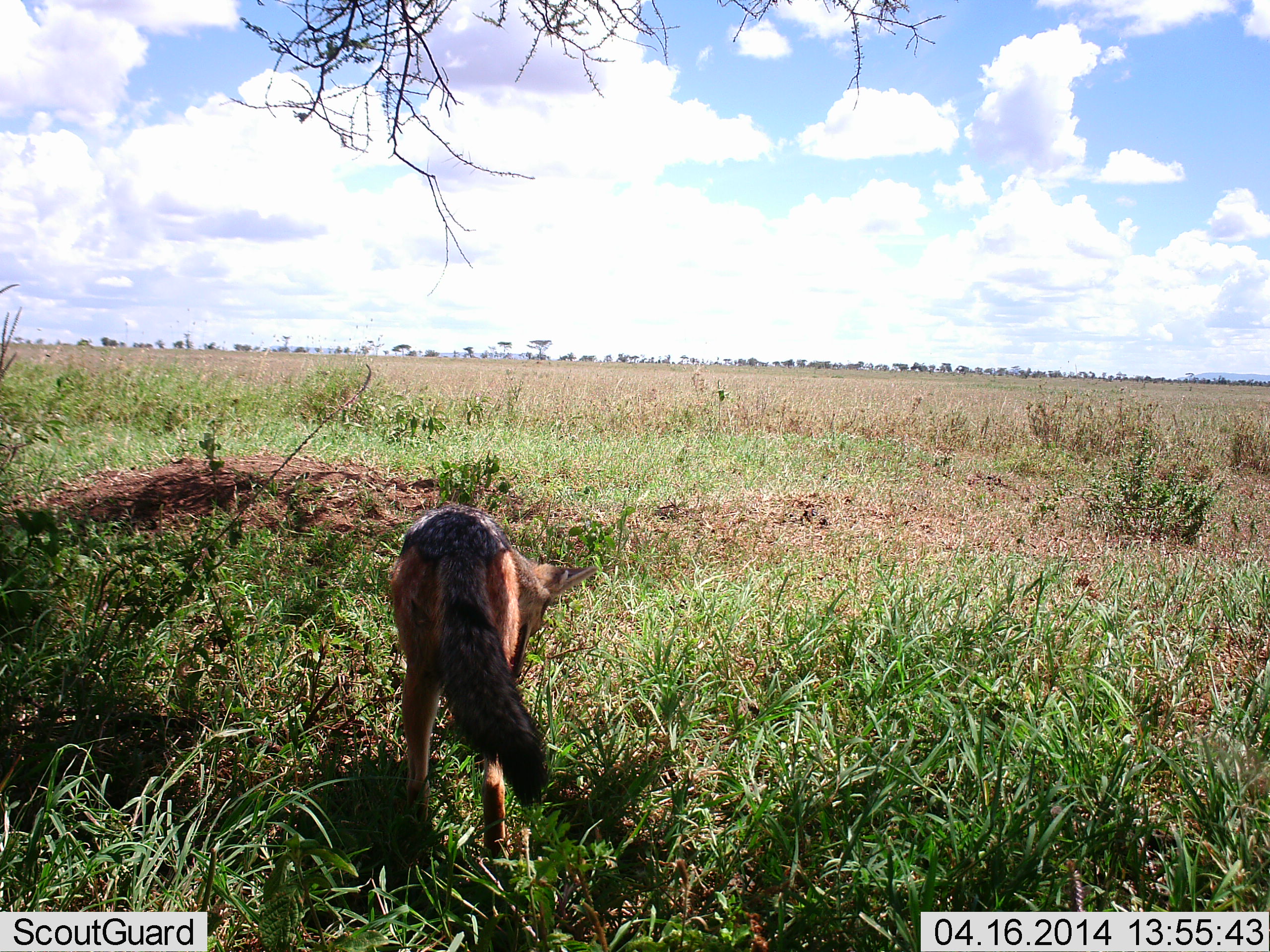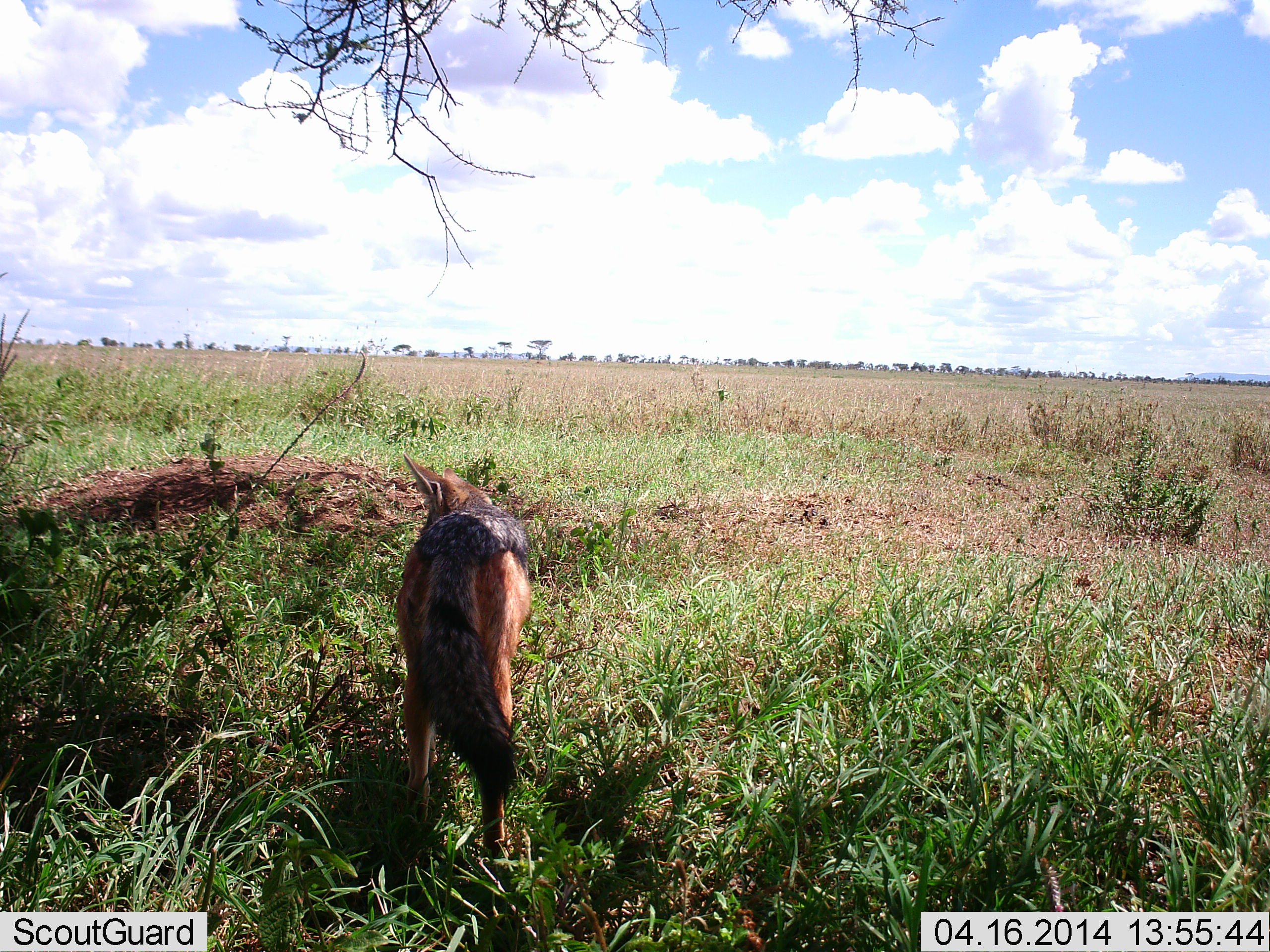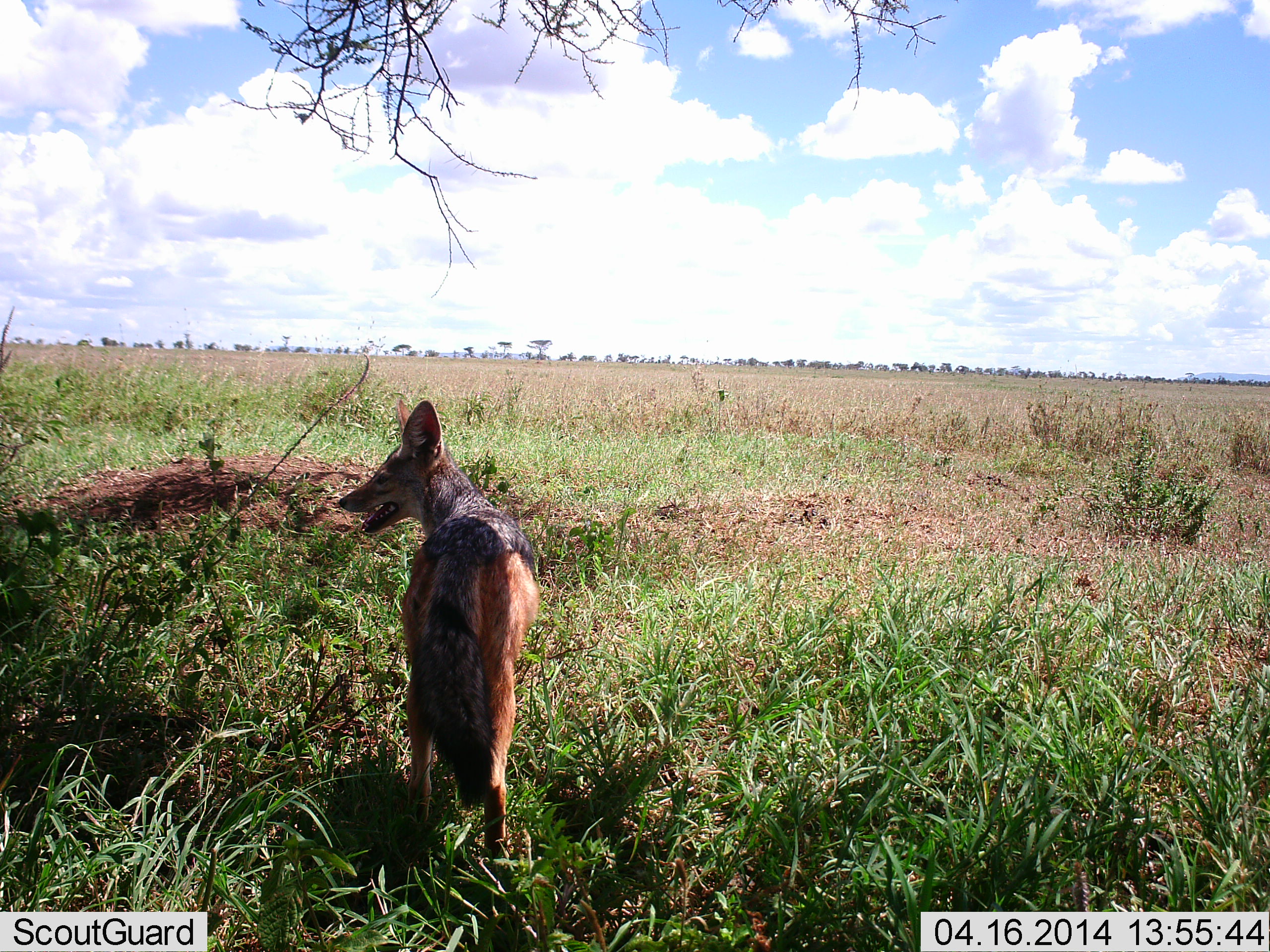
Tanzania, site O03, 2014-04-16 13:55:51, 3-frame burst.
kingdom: Animalia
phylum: Chordata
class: Mammalia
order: Carnivora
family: Canidae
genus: Lupulella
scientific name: Lupulella mesomelas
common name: black-backed jackal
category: jackal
Jackal (black-backed jackal) (Lupulella mesomelas), count 1. Behavior (volunteer vote fractions): standing 90%, resting 0%, moving 10%, interacting 0%. Young present (vote fraction): 0%. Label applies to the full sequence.